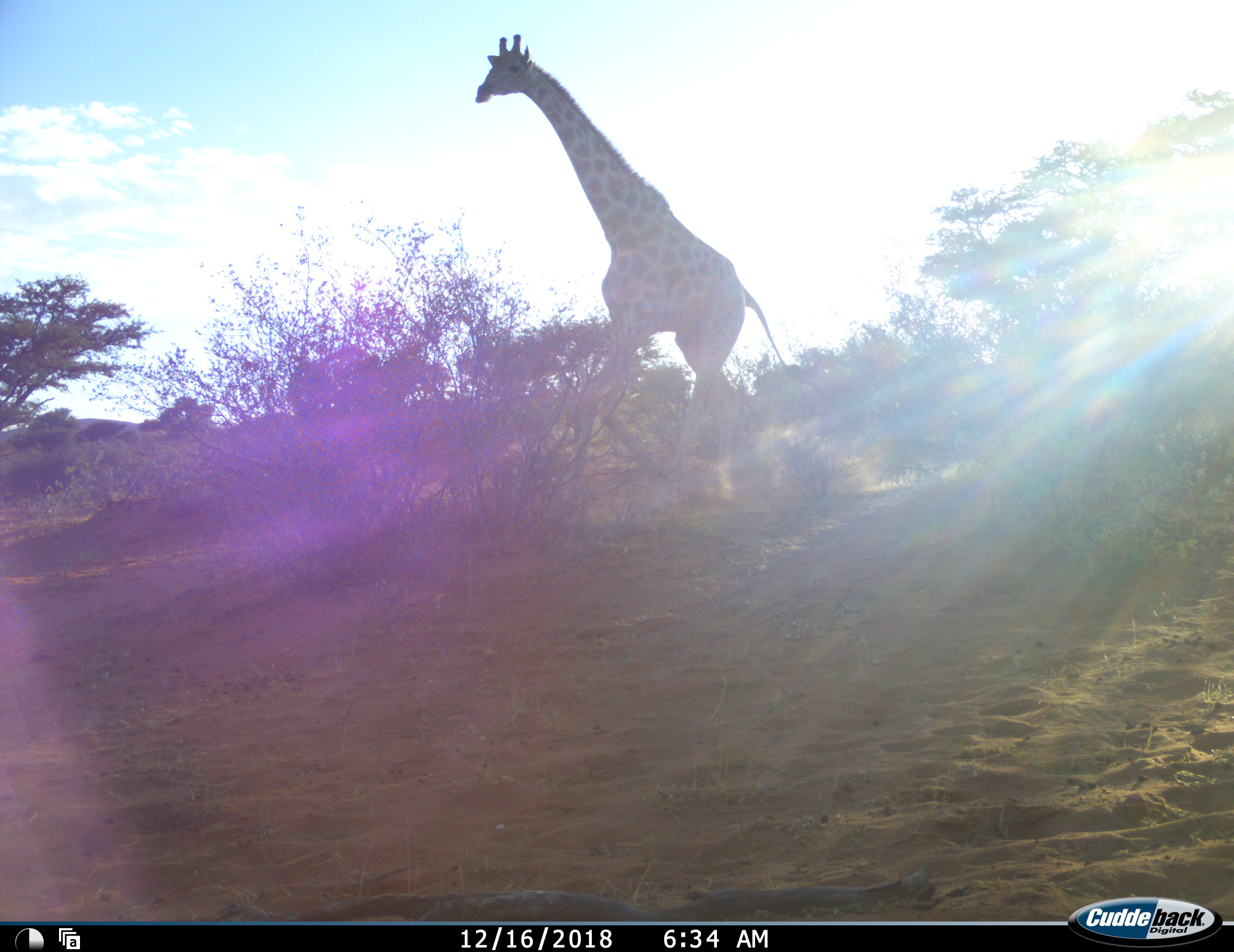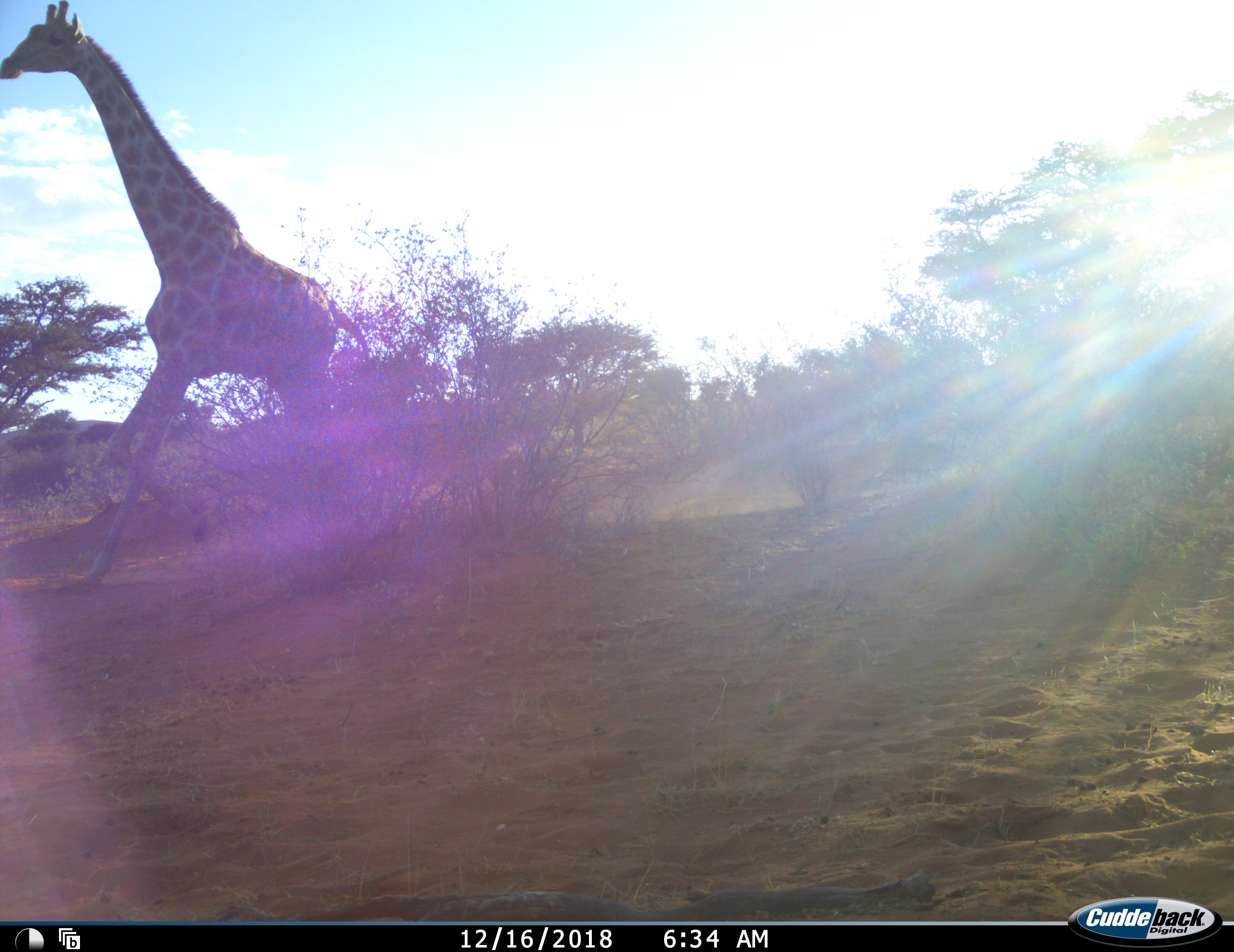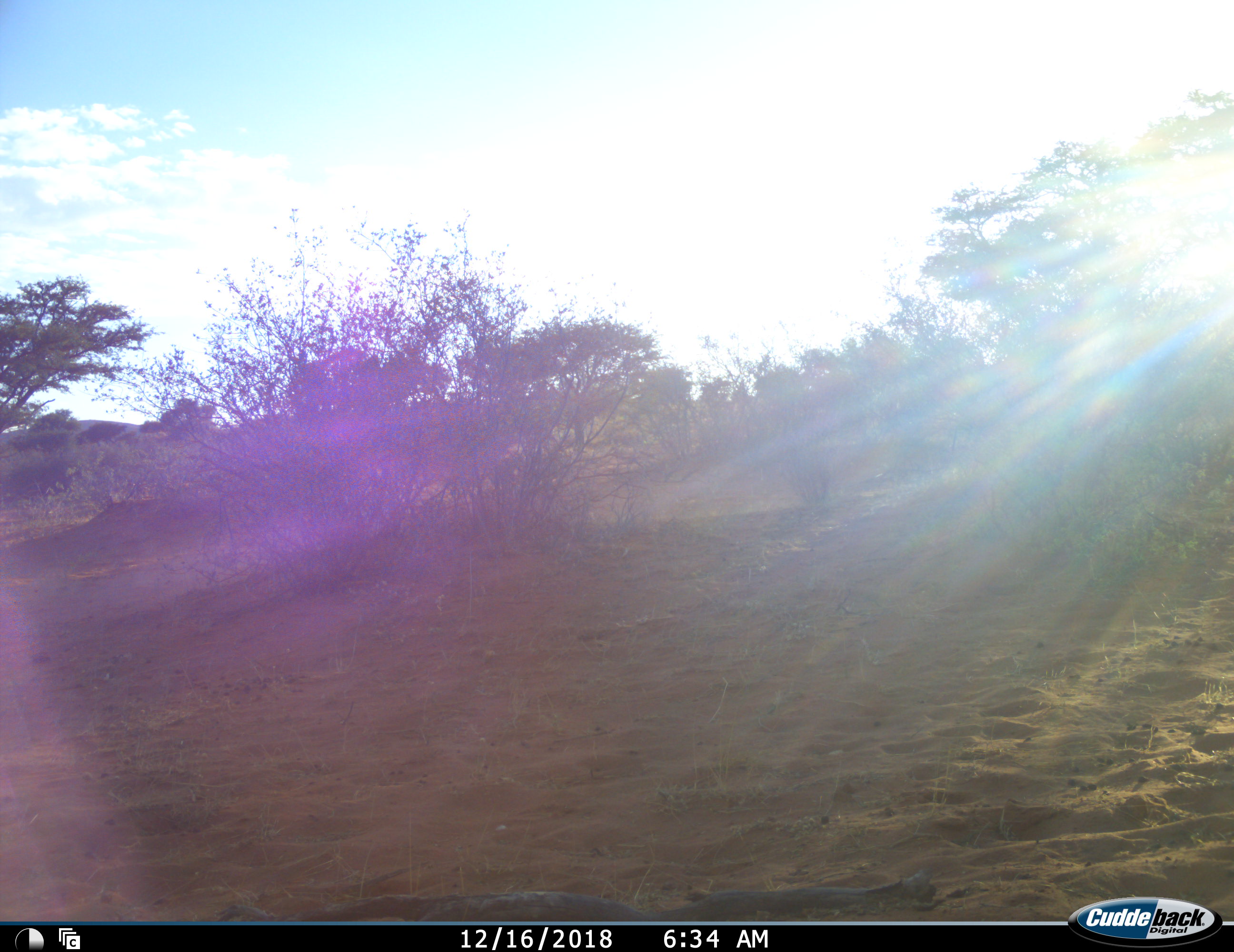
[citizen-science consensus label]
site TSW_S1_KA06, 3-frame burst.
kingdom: Animalia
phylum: Chordata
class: Mammalia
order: Artiodactyla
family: Giraffidae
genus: Giraffa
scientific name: Giraffa camelopardalis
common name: giraffe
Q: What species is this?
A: Giraffe (Giraffa camelopardalis).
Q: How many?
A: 1.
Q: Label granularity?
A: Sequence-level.